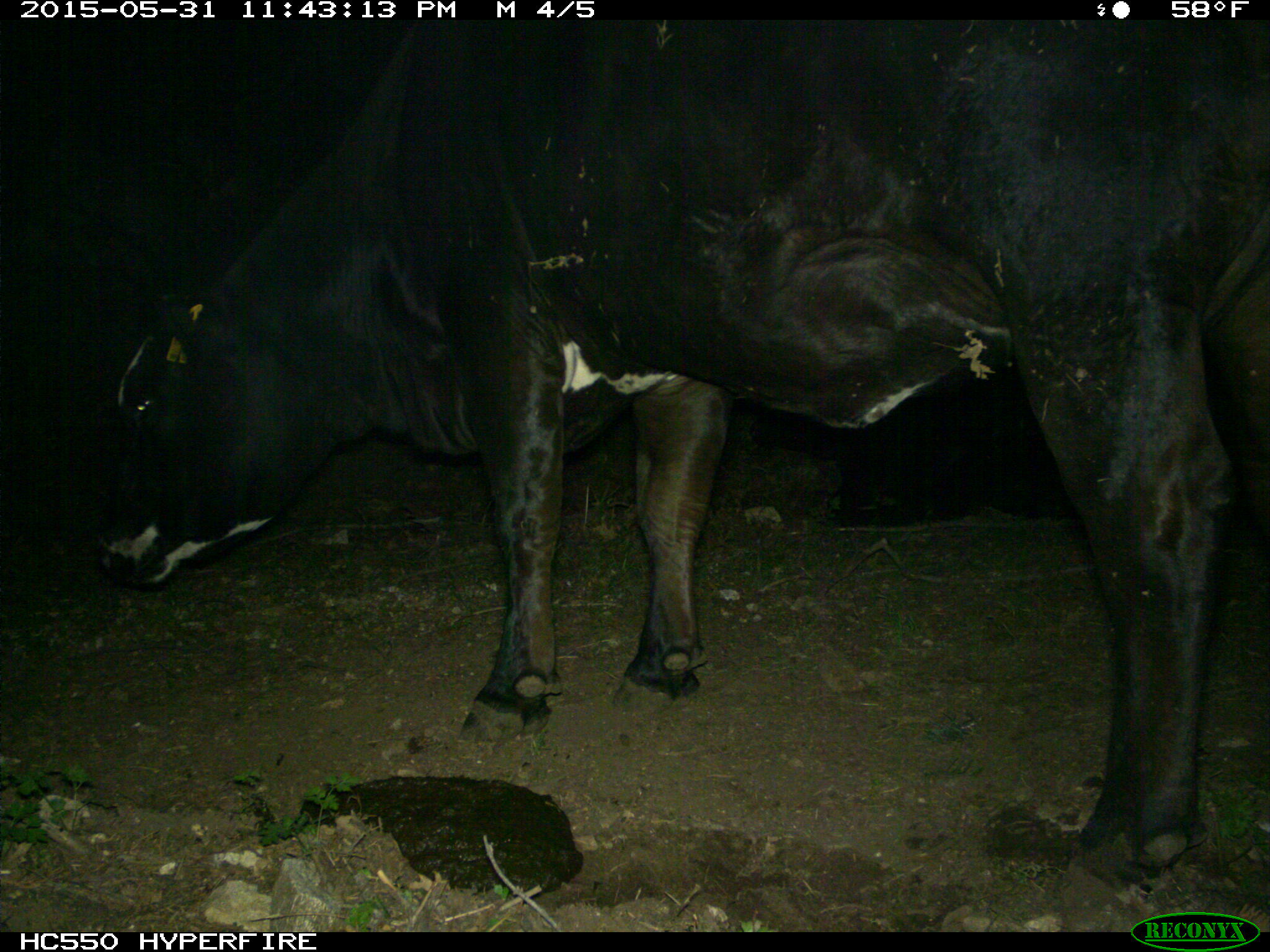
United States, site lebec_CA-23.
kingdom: Animalia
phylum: Chordata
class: Mammalia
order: Artiodactyla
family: Bovidae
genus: Bos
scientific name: Bos taurus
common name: domestic cow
Bos taurus (domestic cow).